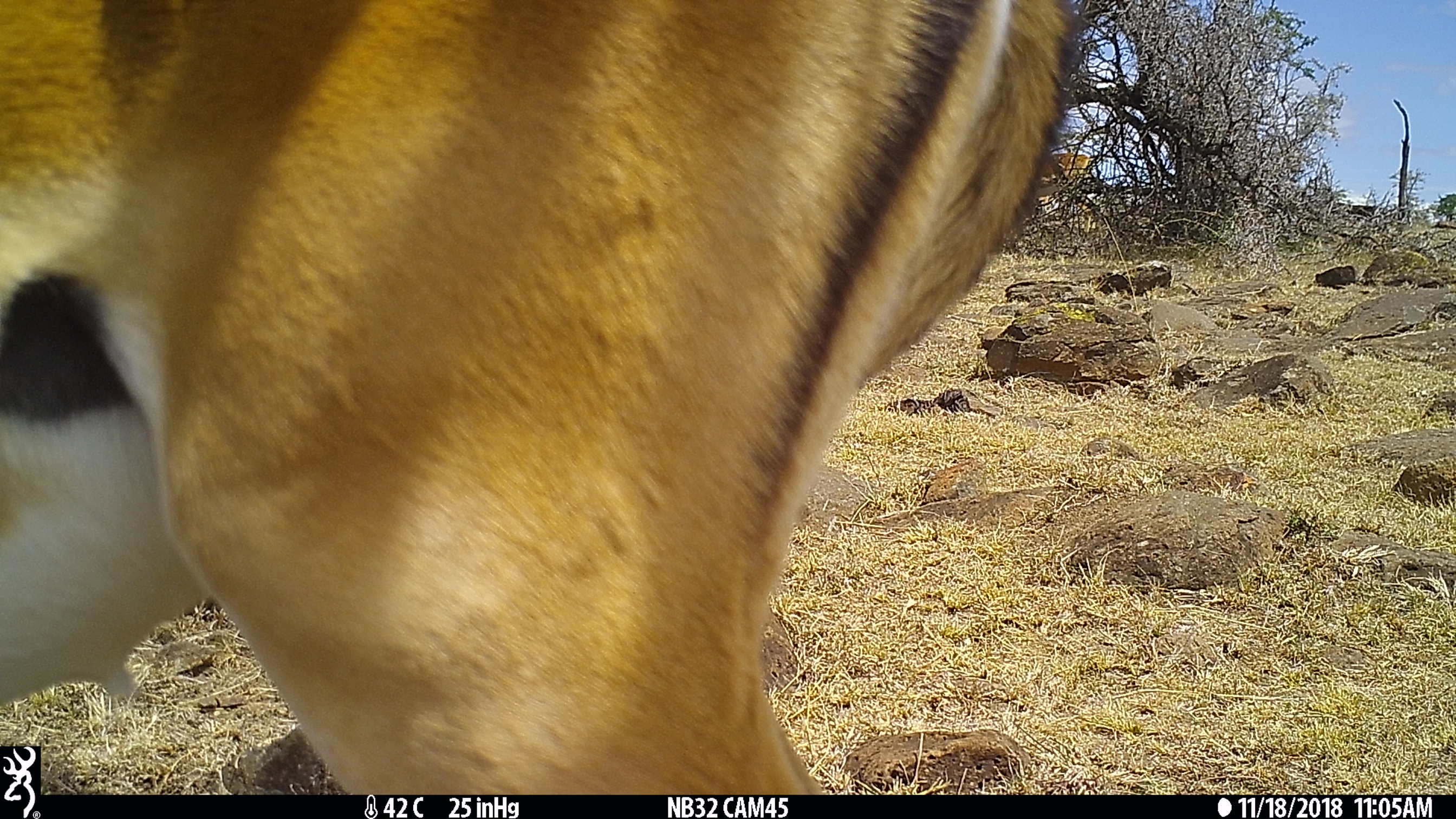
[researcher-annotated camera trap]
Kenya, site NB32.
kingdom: Animalia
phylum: Chordata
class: Mammalia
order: Artiodactyla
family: Bovidae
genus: Aepyceros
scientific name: Aepyceros melampus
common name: impala